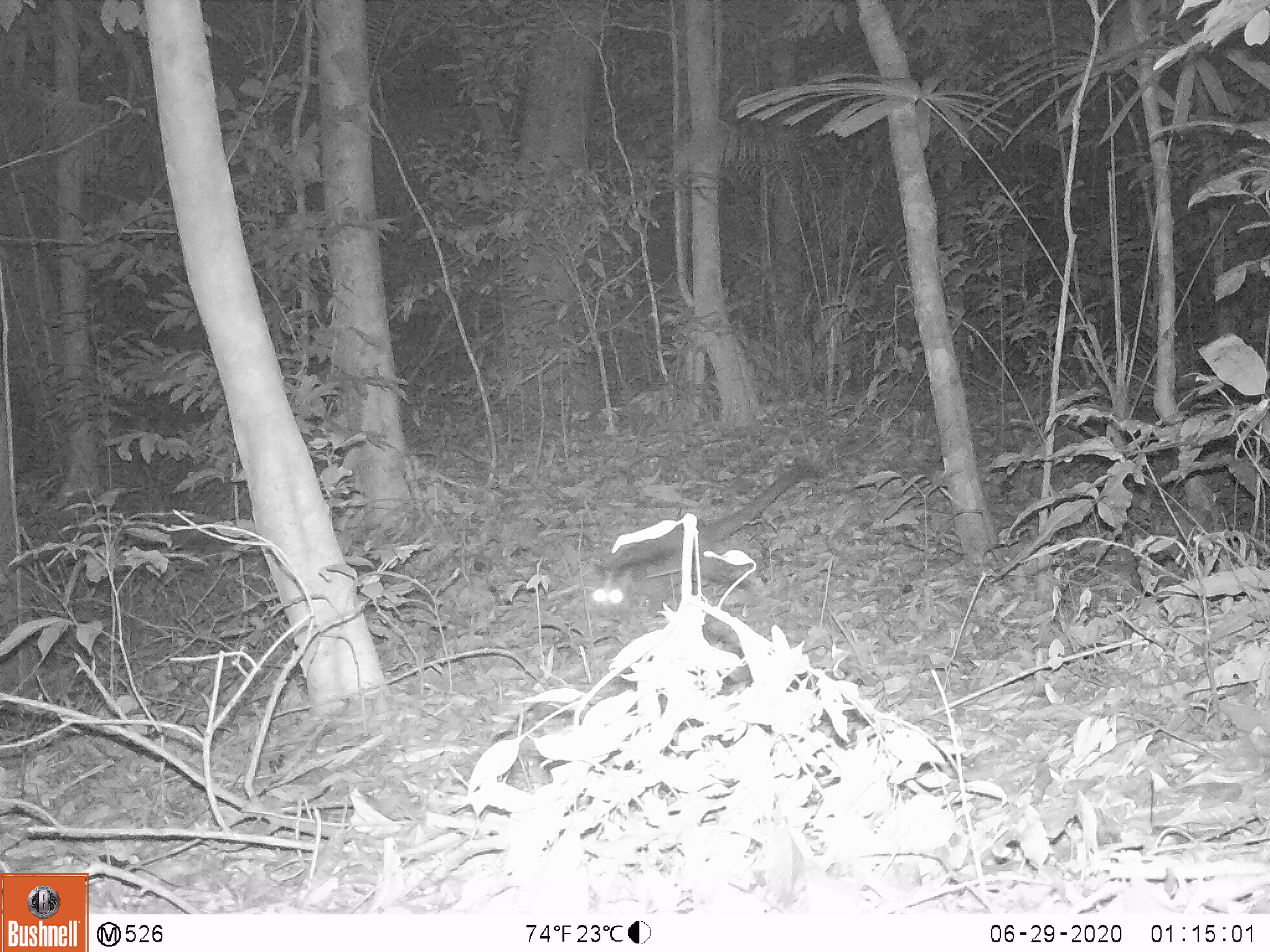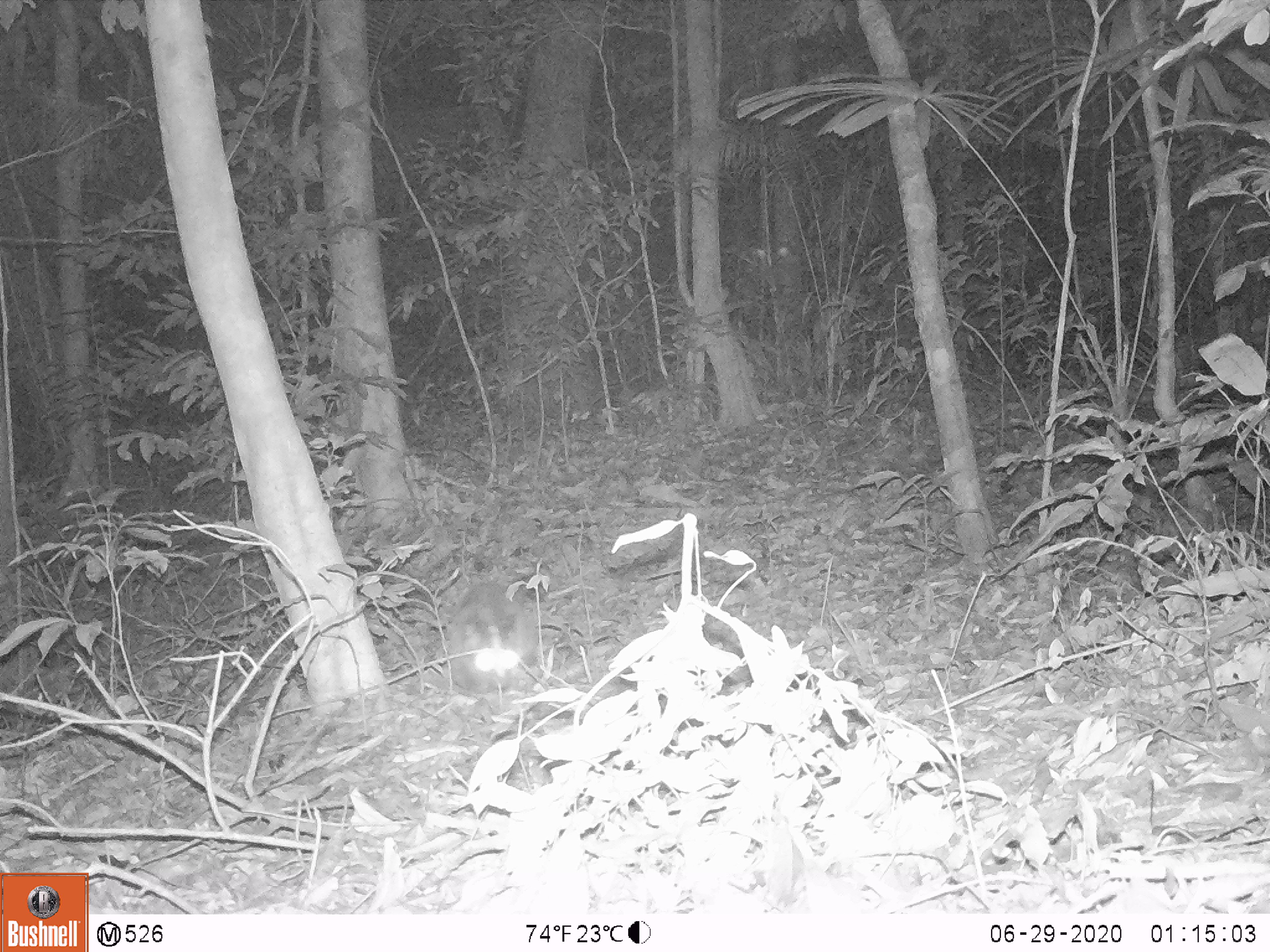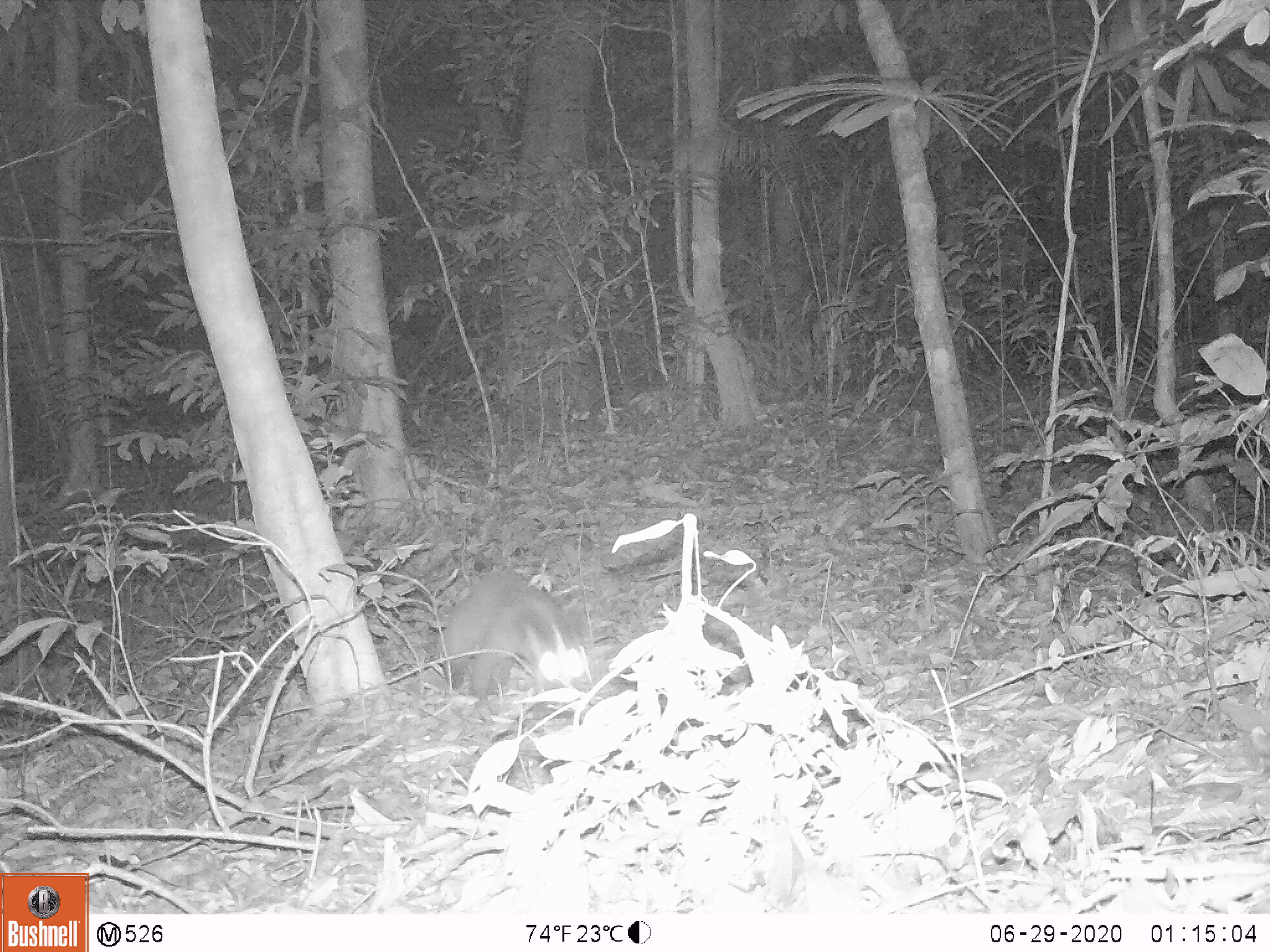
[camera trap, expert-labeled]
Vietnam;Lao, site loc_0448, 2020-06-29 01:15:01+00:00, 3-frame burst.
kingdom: Animalia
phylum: Chordata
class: Mammalia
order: Carnivora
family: Viverridae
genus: Paguma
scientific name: Paguma larvata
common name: masked palm civet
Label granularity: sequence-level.